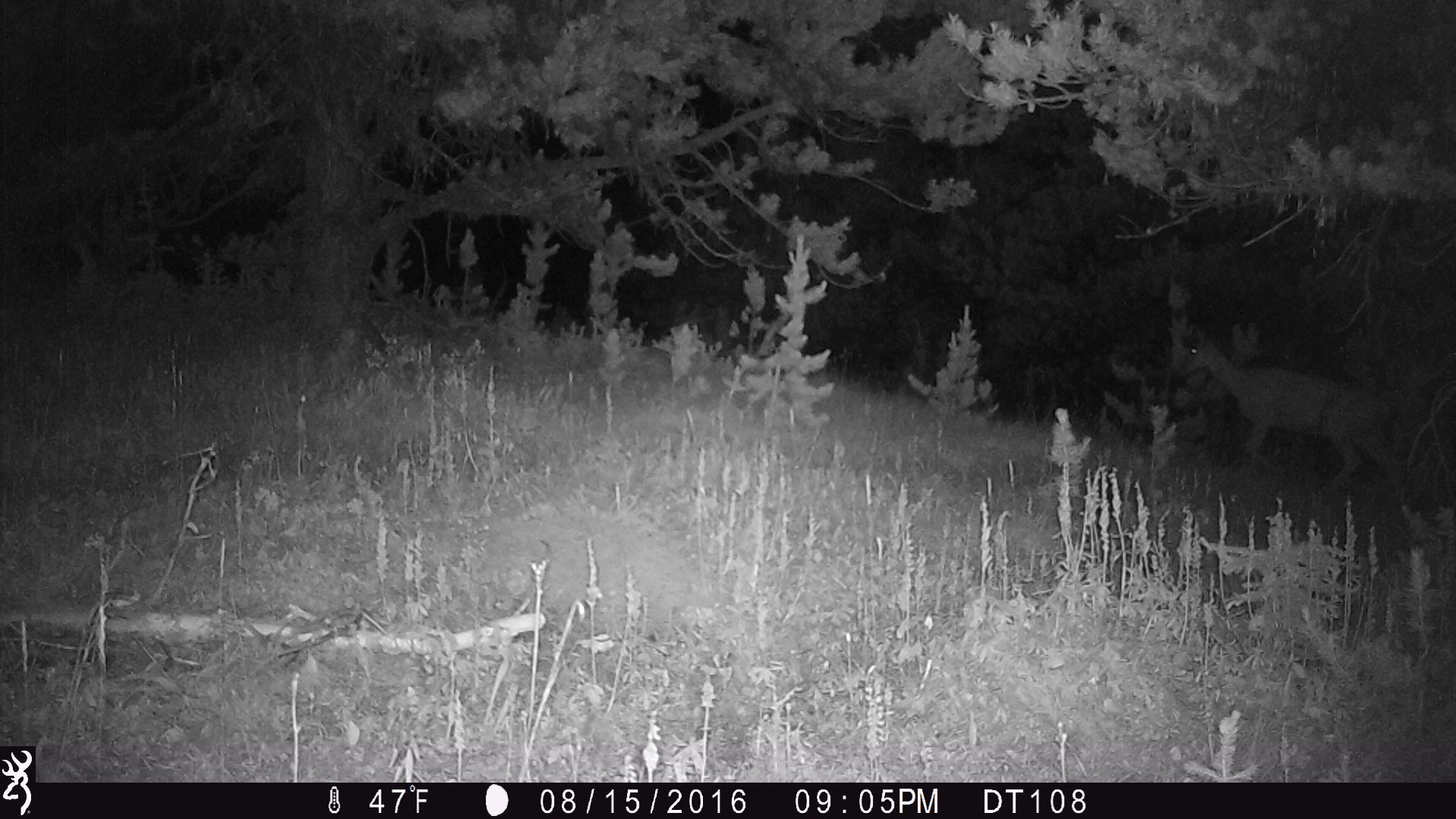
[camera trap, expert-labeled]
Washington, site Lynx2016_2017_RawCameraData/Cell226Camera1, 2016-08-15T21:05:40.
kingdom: Animalia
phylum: Chordata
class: Mammalia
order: Artiodactyla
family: Cervidae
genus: Odocoileus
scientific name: Odocoileus hemionus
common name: mule deer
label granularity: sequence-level